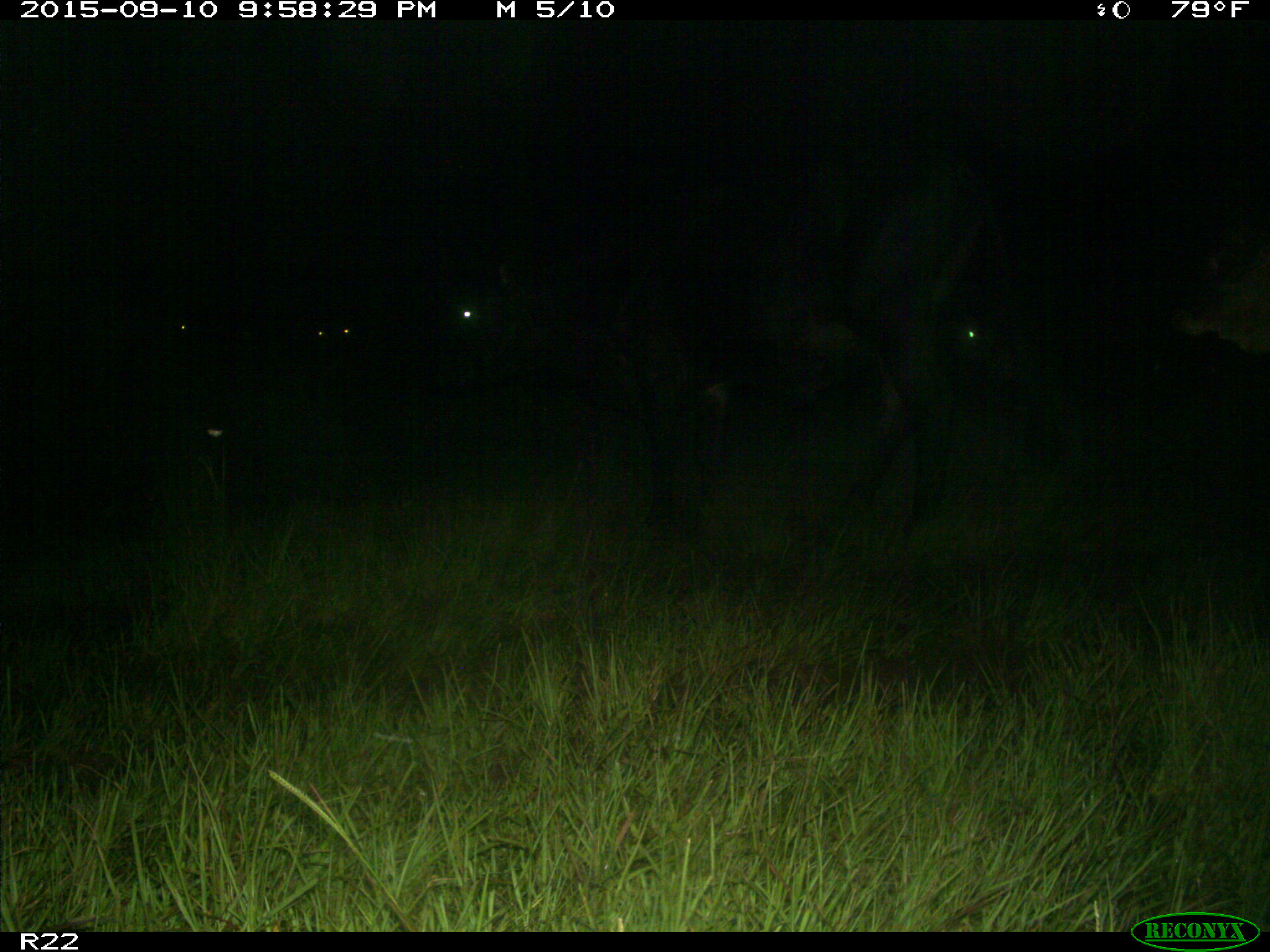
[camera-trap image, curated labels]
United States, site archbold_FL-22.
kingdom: Animalia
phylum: Chordata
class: Mammalia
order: Artiodactyla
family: Bovidae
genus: Bos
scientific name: Bos taurus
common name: domestic cow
Bos taurus (domestic cow).